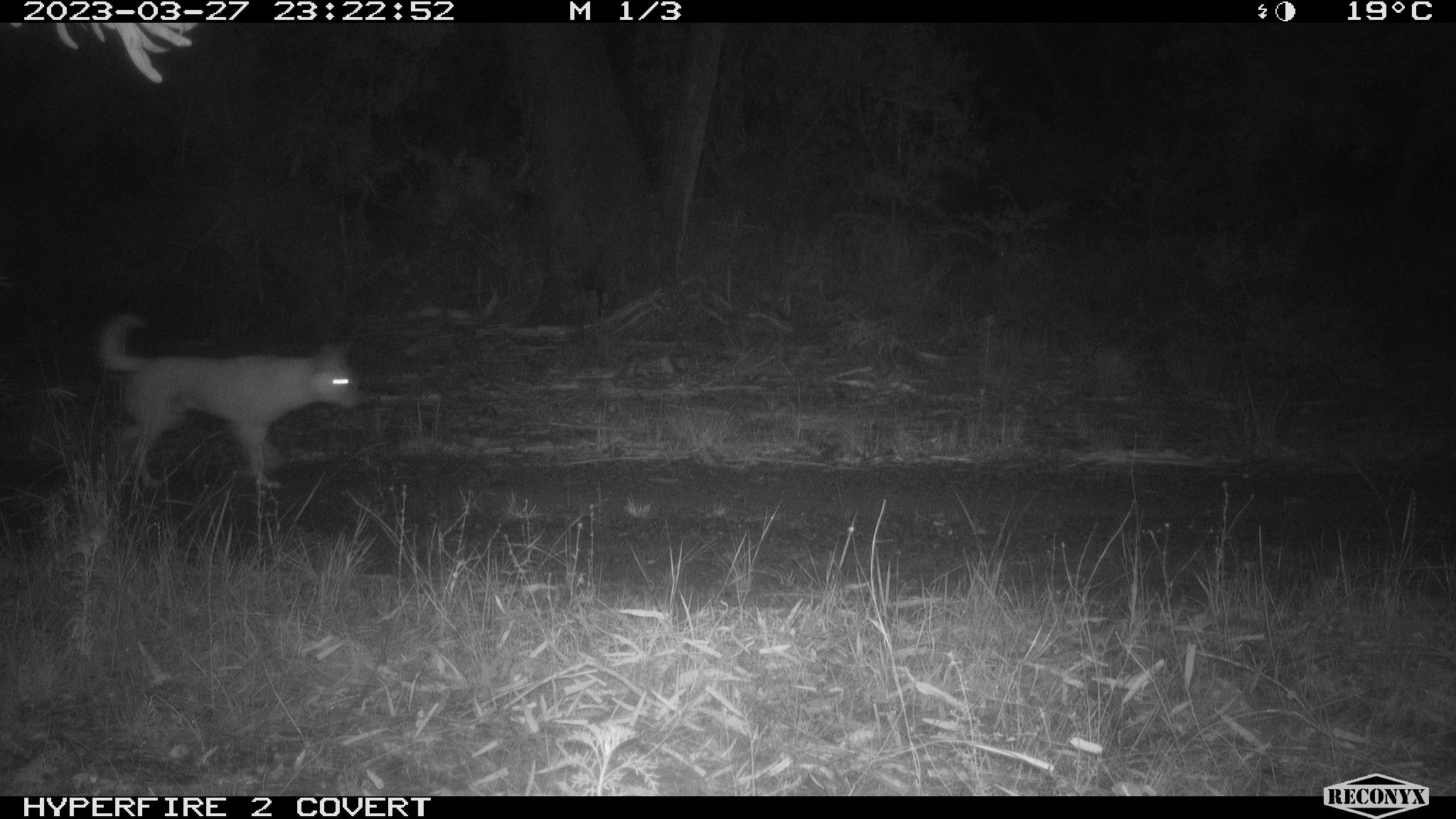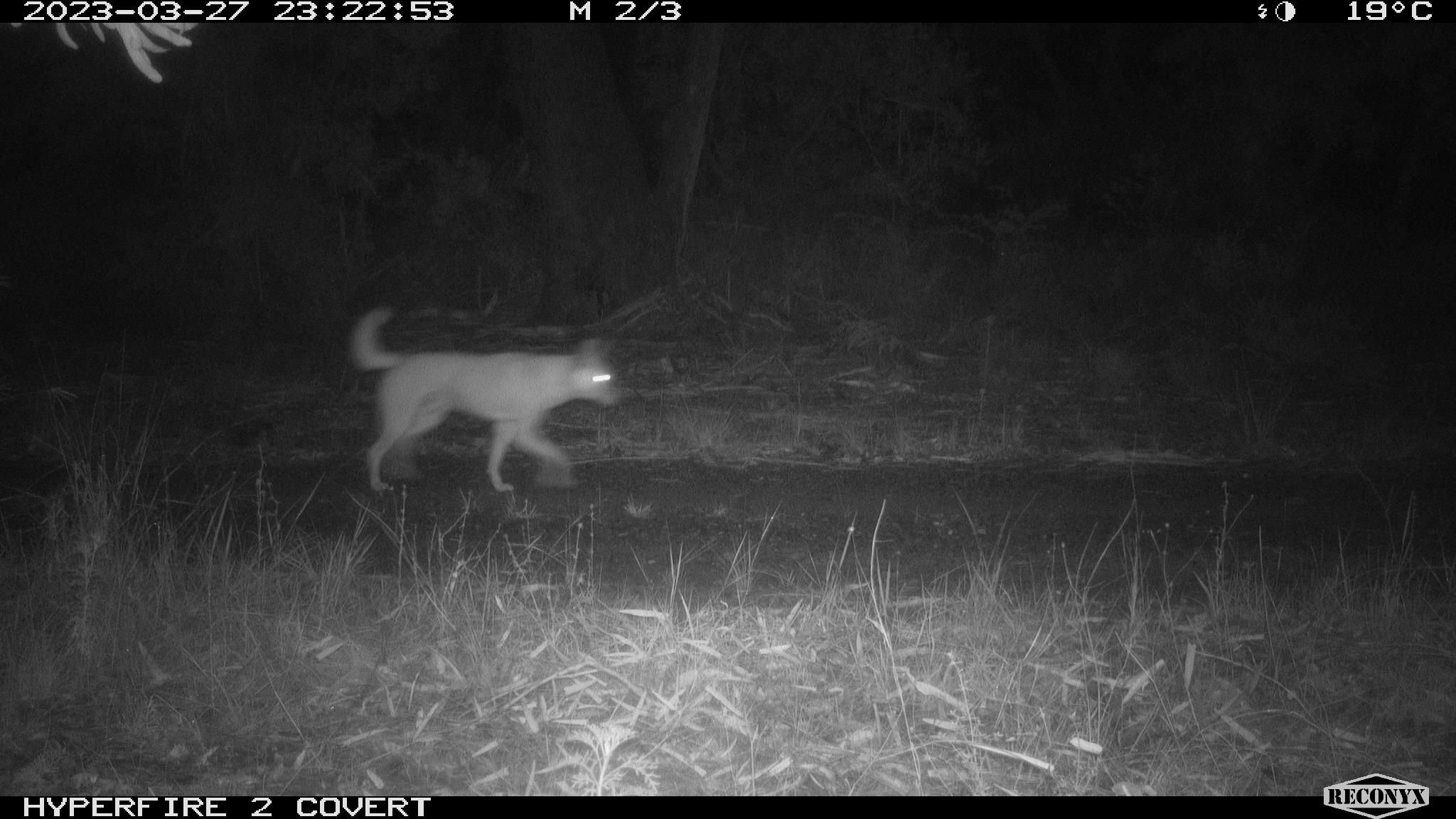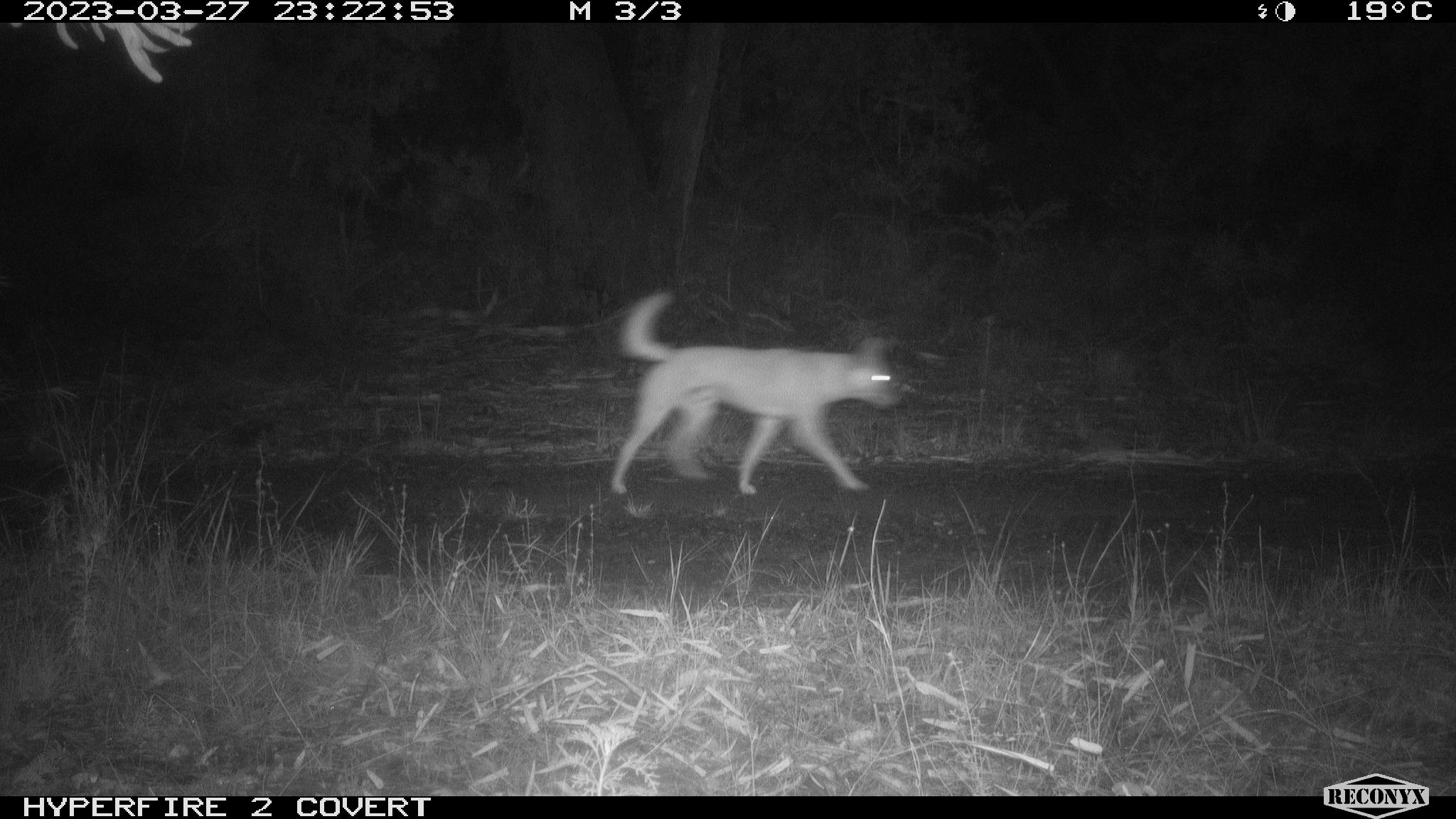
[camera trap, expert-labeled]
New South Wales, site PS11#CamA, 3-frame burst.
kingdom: Animalia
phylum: Chordata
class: Mammalia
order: Carnivora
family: Canidae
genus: Canis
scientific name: Canis familiaris dingo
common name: dingo